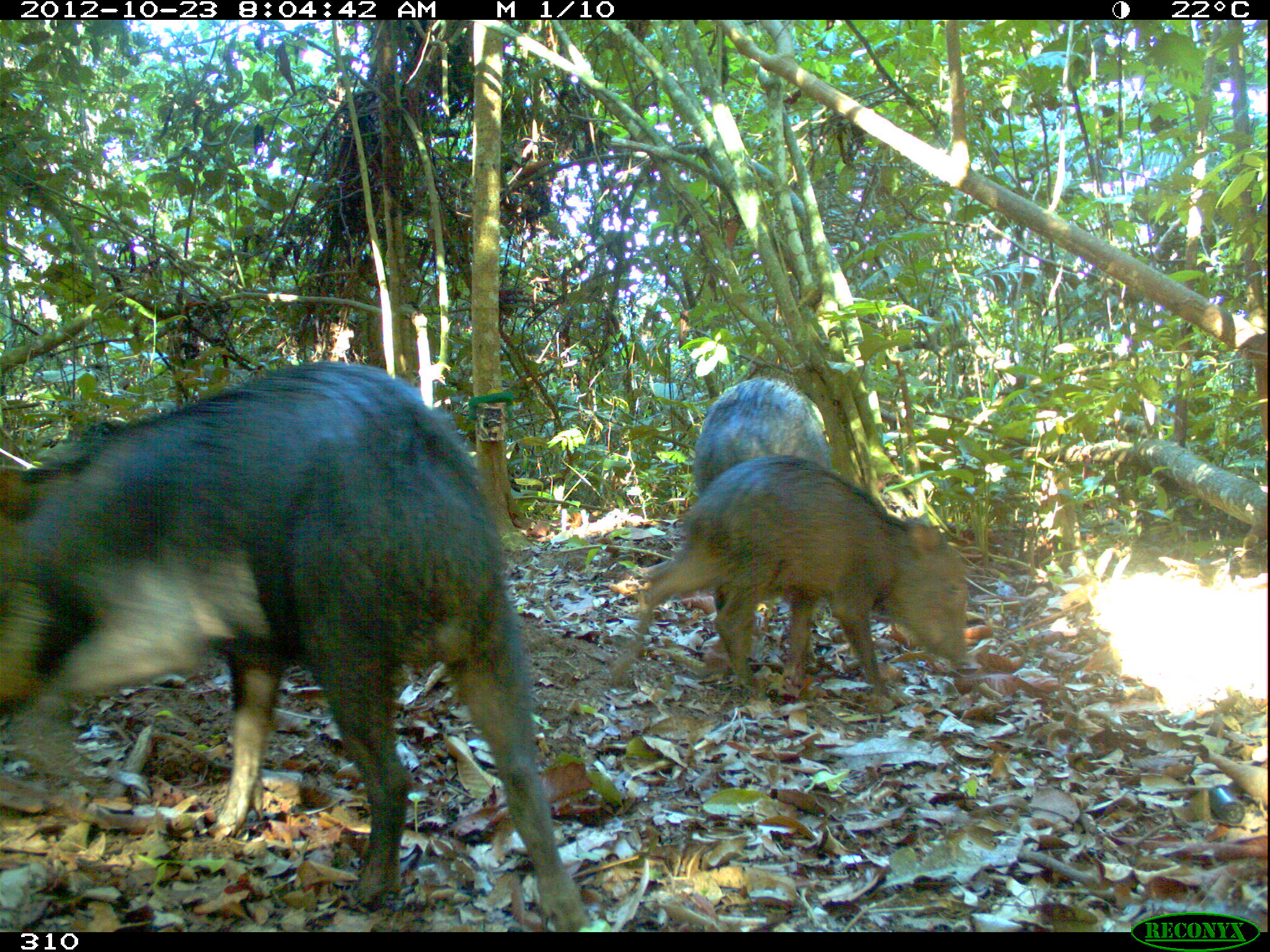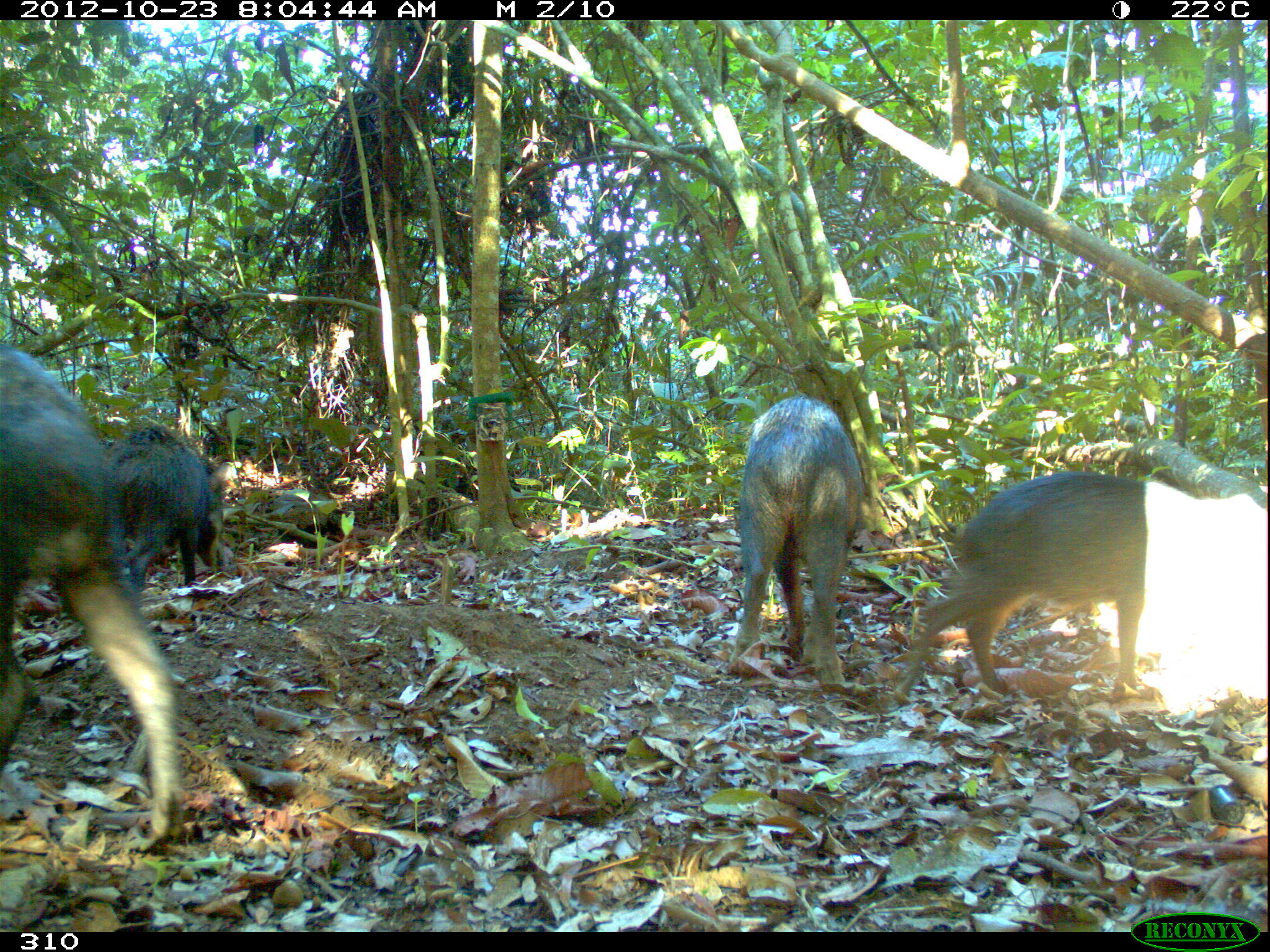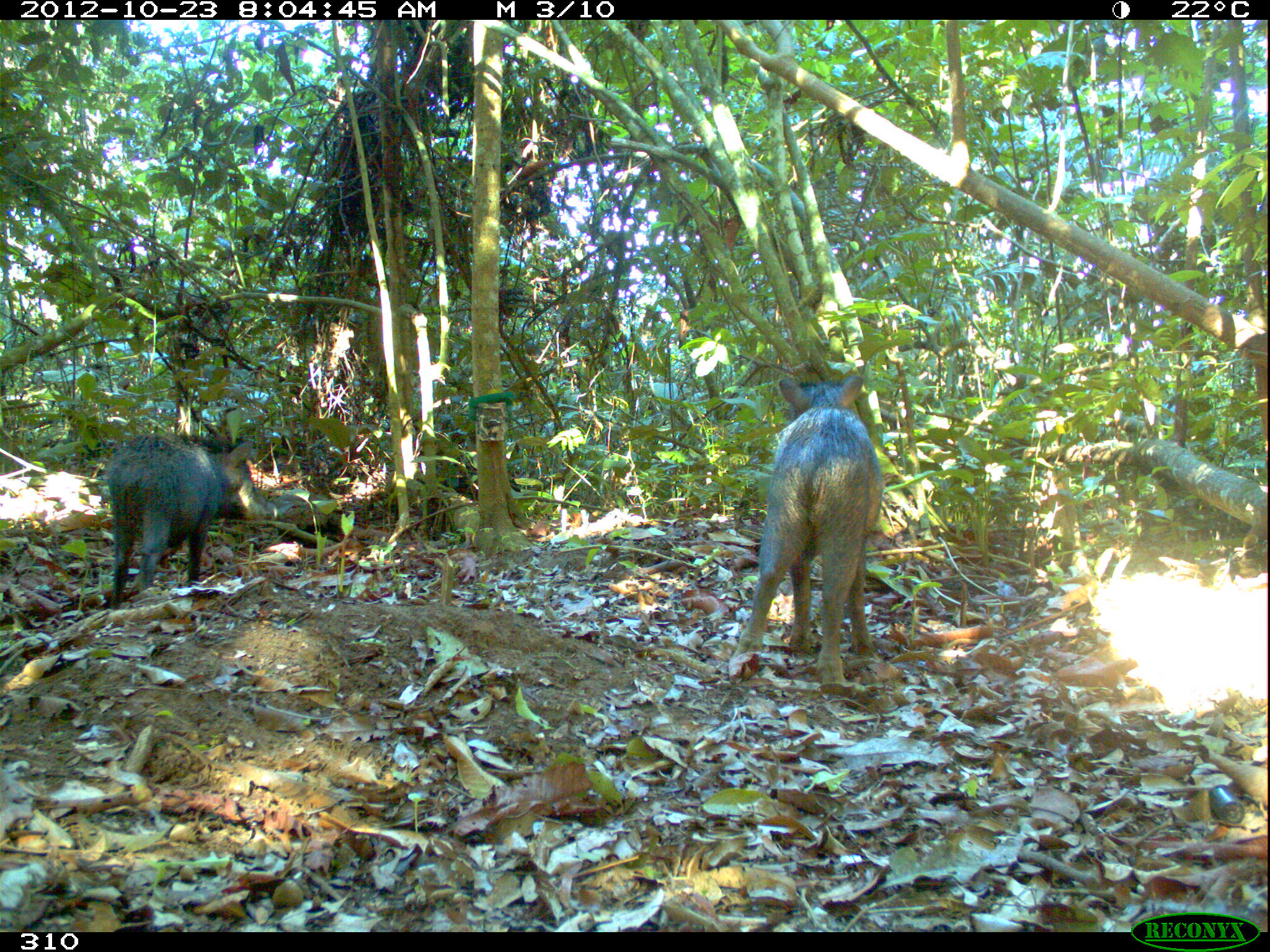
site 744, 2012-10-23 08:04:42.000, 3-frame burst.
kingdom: Animalia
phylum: Chordata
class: Mammalia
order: Artiodactyla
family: Tayassuidae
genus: Tayassu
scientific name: Tayassu pecari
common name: white-lipped peccary